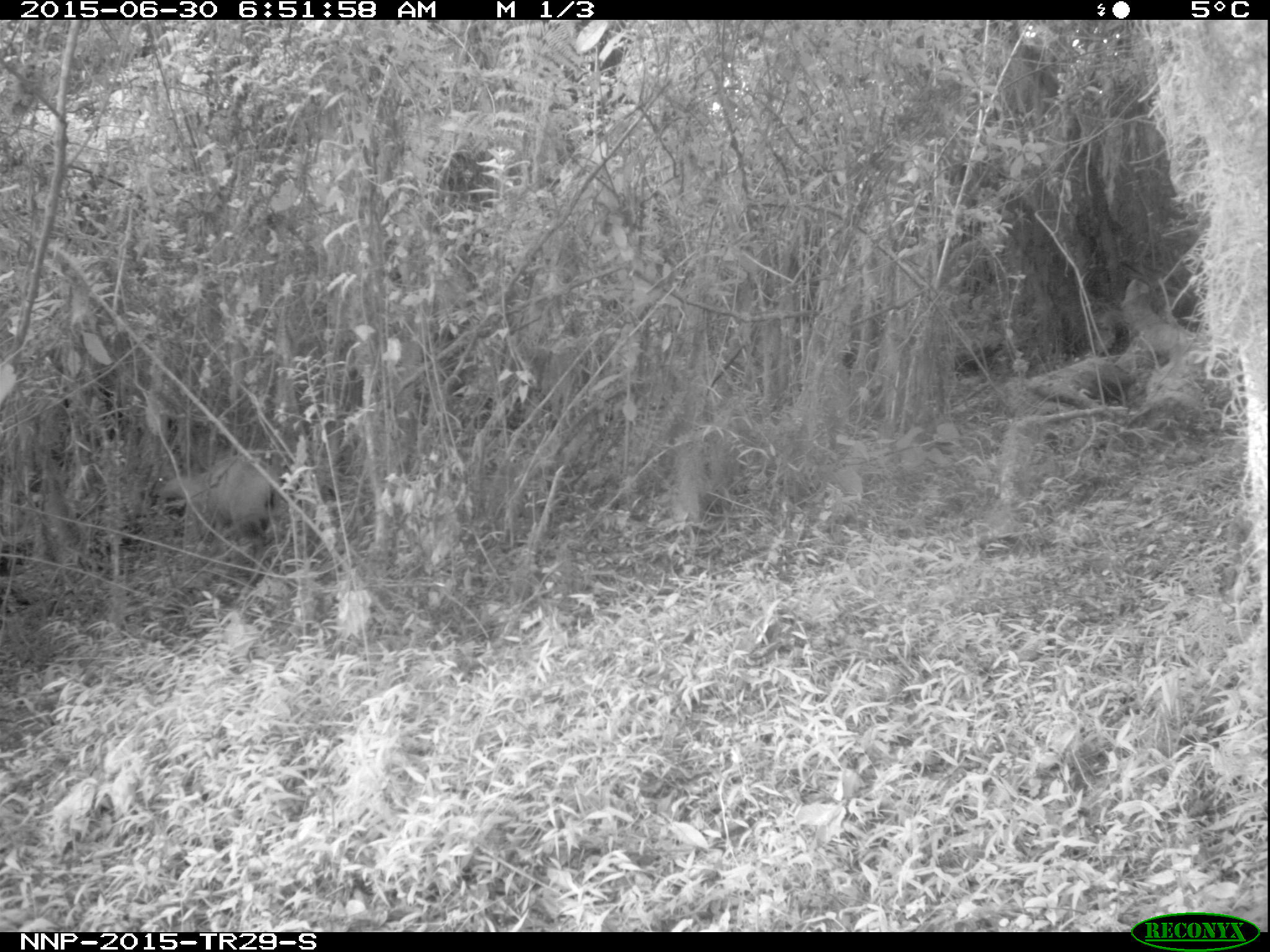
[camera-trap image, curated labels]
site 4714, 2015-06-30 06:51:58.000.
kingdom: Animalia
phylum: Chordata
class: Mammalia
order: Artiodactyla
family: Bovidae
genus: Cephalophus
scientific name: Cephalophus nigrifrons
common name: black-fronted duiker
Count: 1.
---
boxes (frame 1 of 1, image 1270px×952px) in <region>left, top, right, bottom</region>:
cephalophus nigrifrons: <region>159, 454, 282, 585</region>